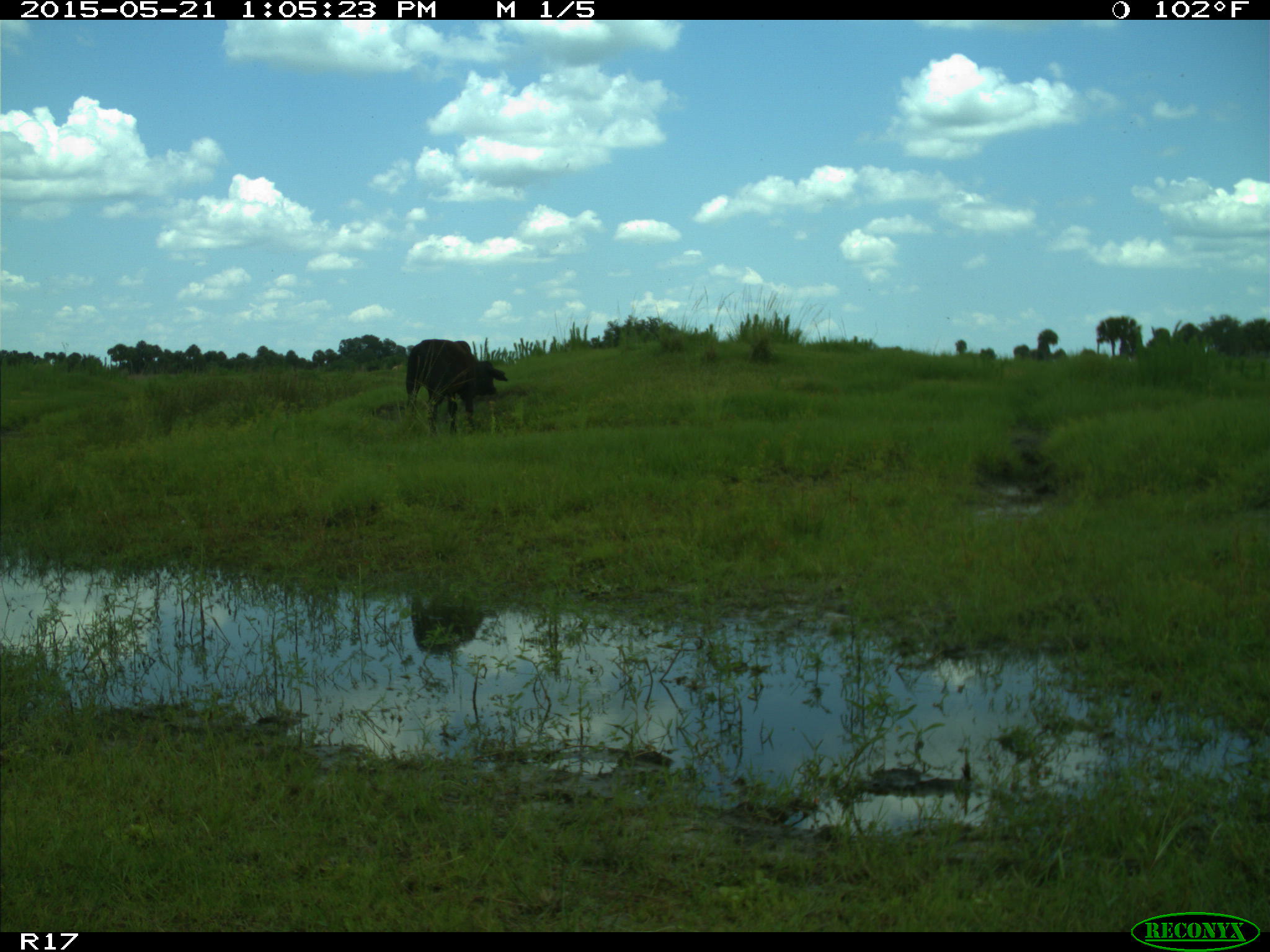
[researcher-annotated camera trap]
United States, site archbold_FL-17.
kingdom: Animalia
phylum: Chordata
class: Mammalia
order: Artiodactyla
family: Bovidae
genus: Bos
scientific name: Bos taurus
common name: domestic cow